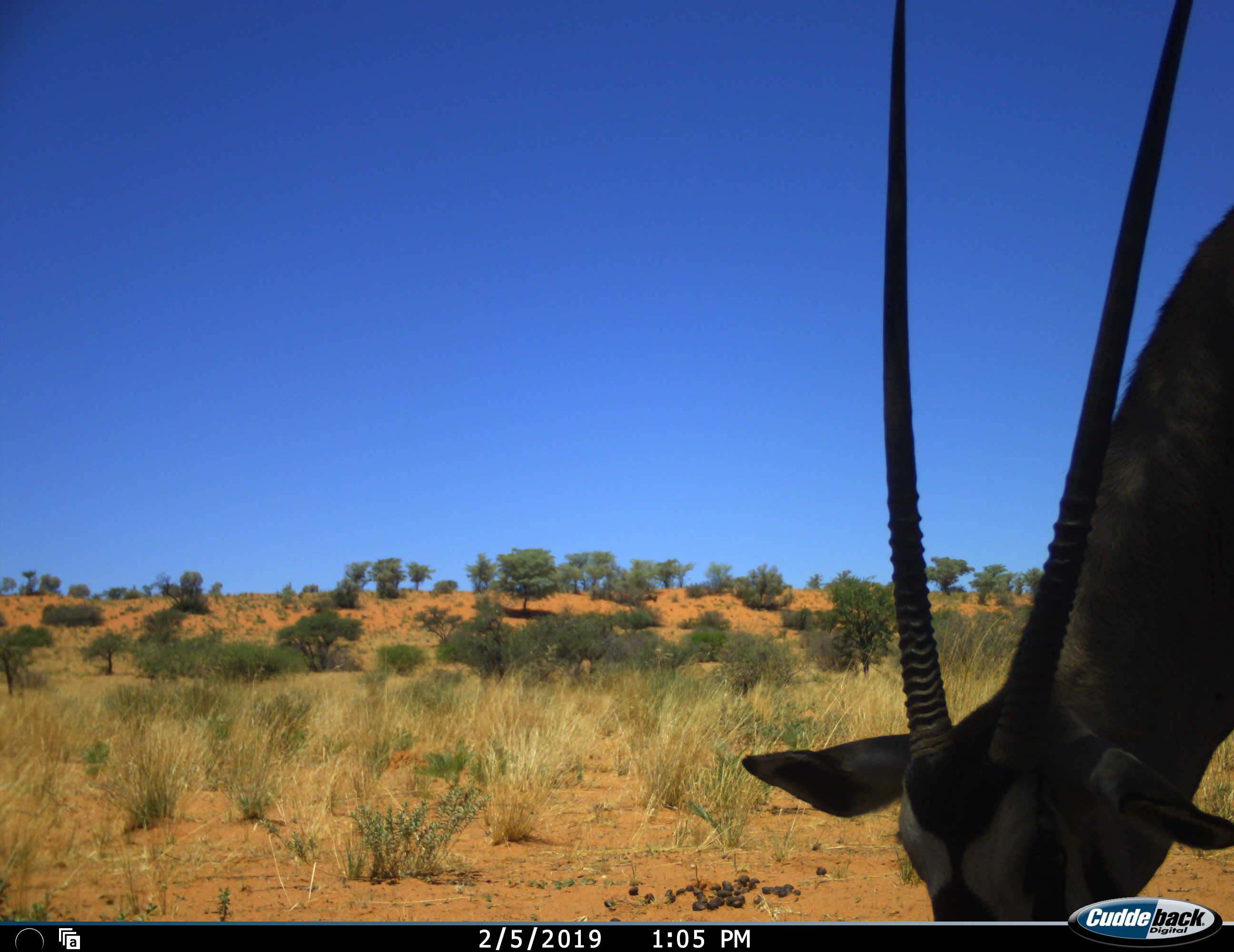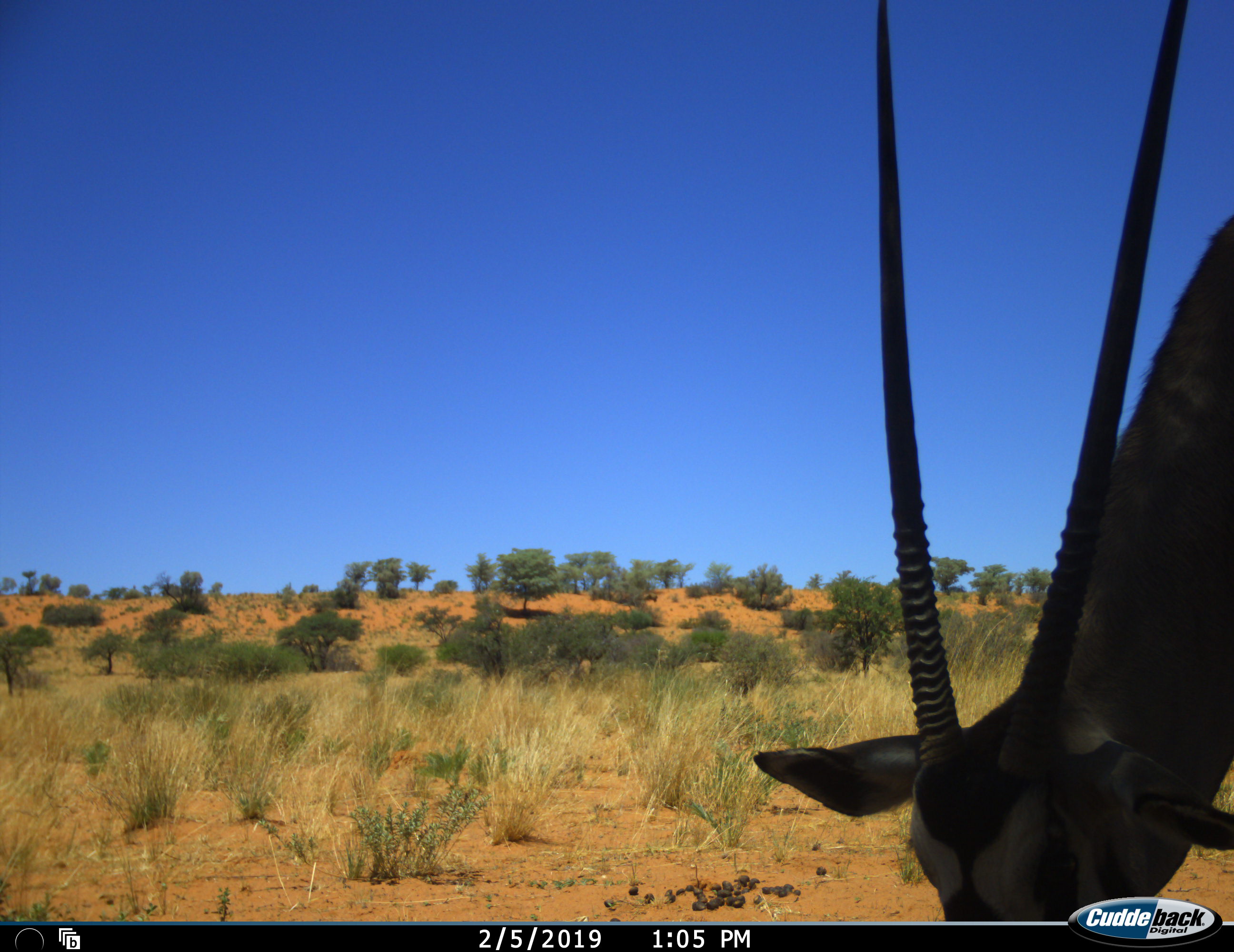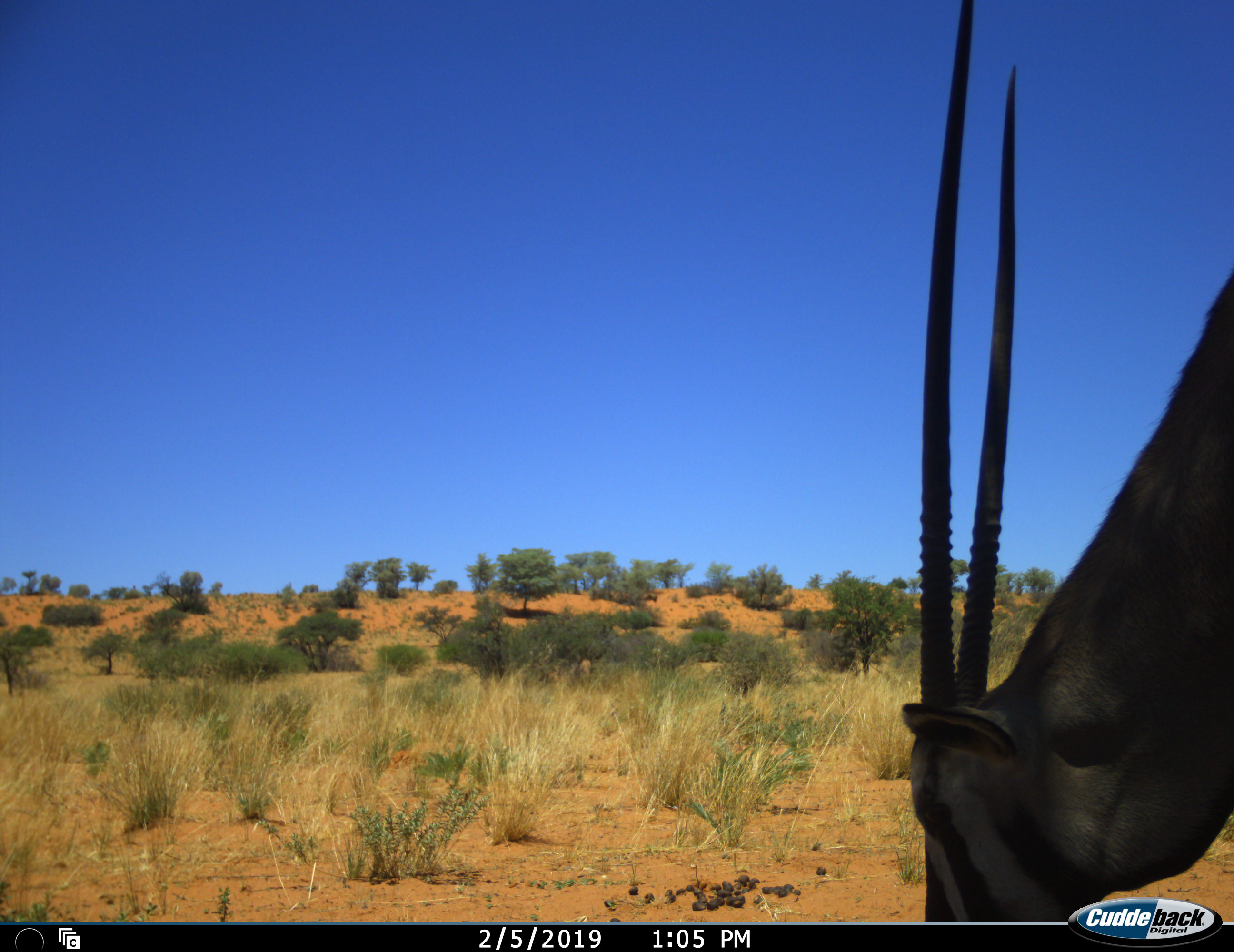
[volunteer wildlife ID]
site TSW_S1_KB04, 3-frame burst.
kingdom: Animalia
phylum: Chordata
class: Mammalia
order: Artiodactyla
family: Bovidae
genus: Oryx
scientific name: Oryx gazella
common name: gemsbok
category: oryx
Oryx (gemsbok) (Oryx gazella), count 1. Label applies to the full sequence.